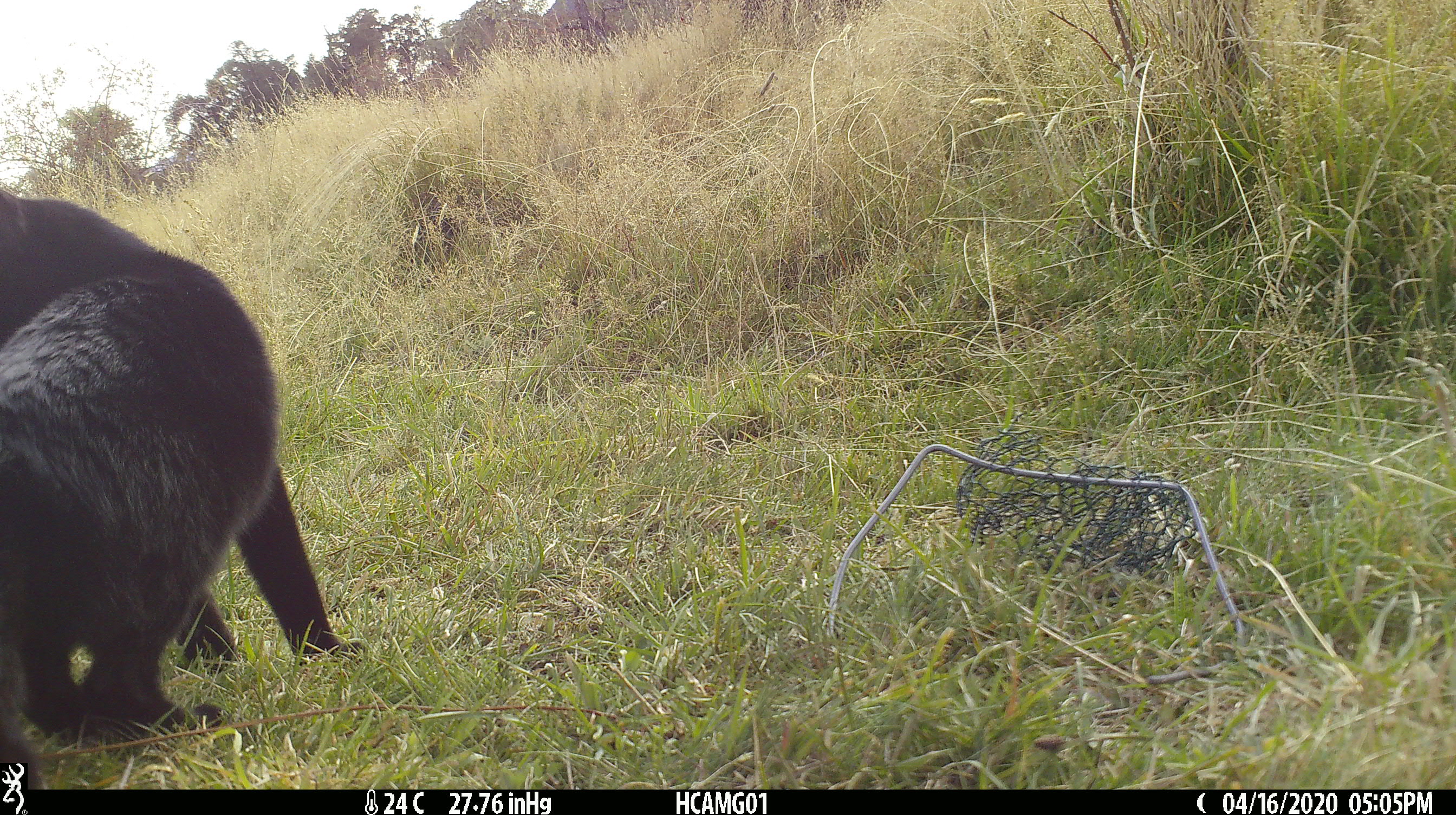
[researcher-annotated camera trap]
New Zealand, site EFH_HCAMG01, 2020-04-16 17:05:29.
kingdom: Animalia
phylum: Chordata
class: Mammalia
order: Carnivora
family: Felidae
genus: Felis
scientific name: Felis catus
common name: domestic cat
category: cat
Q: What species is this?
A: Cat (domestic cat) (Felis catus).